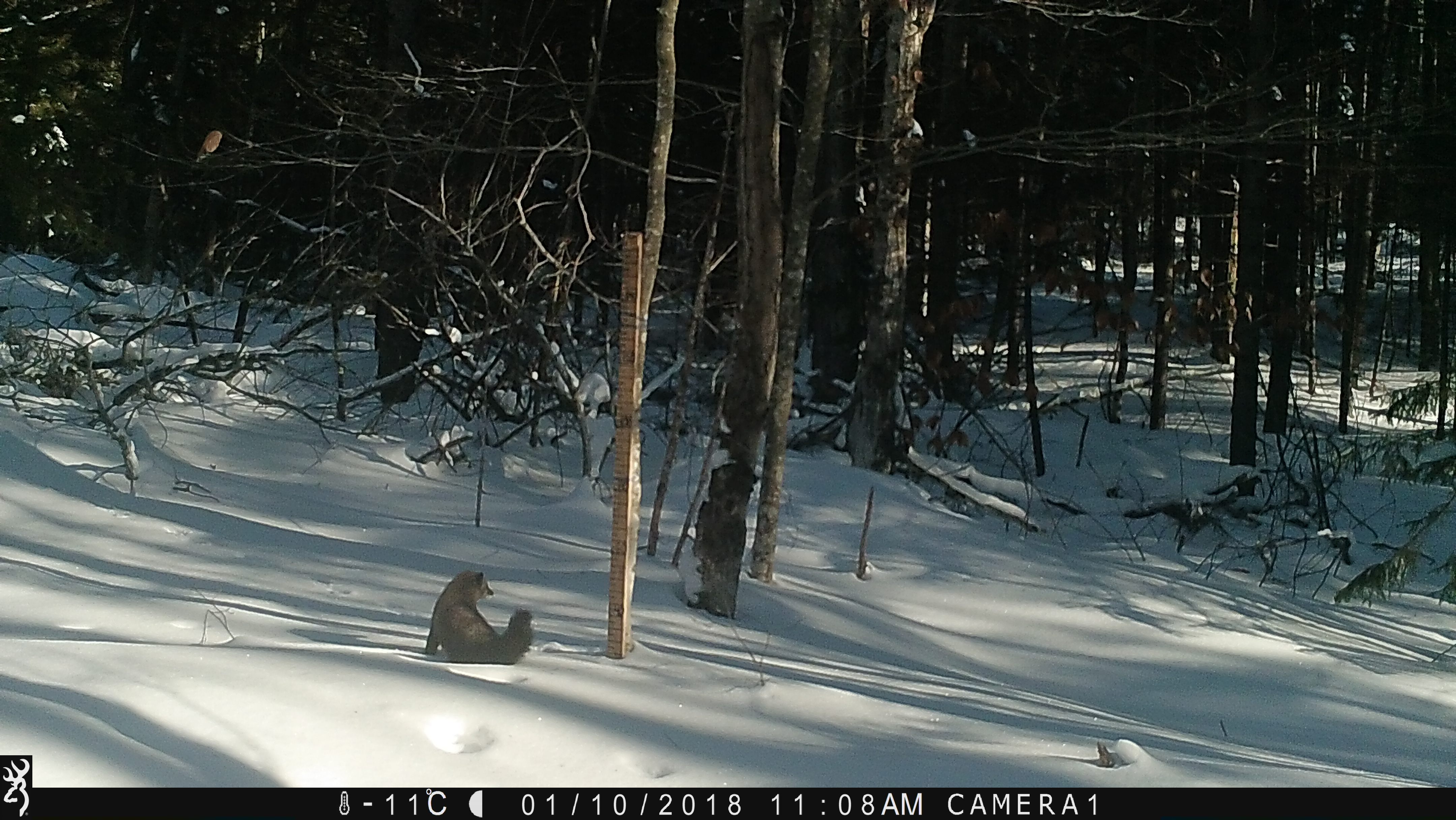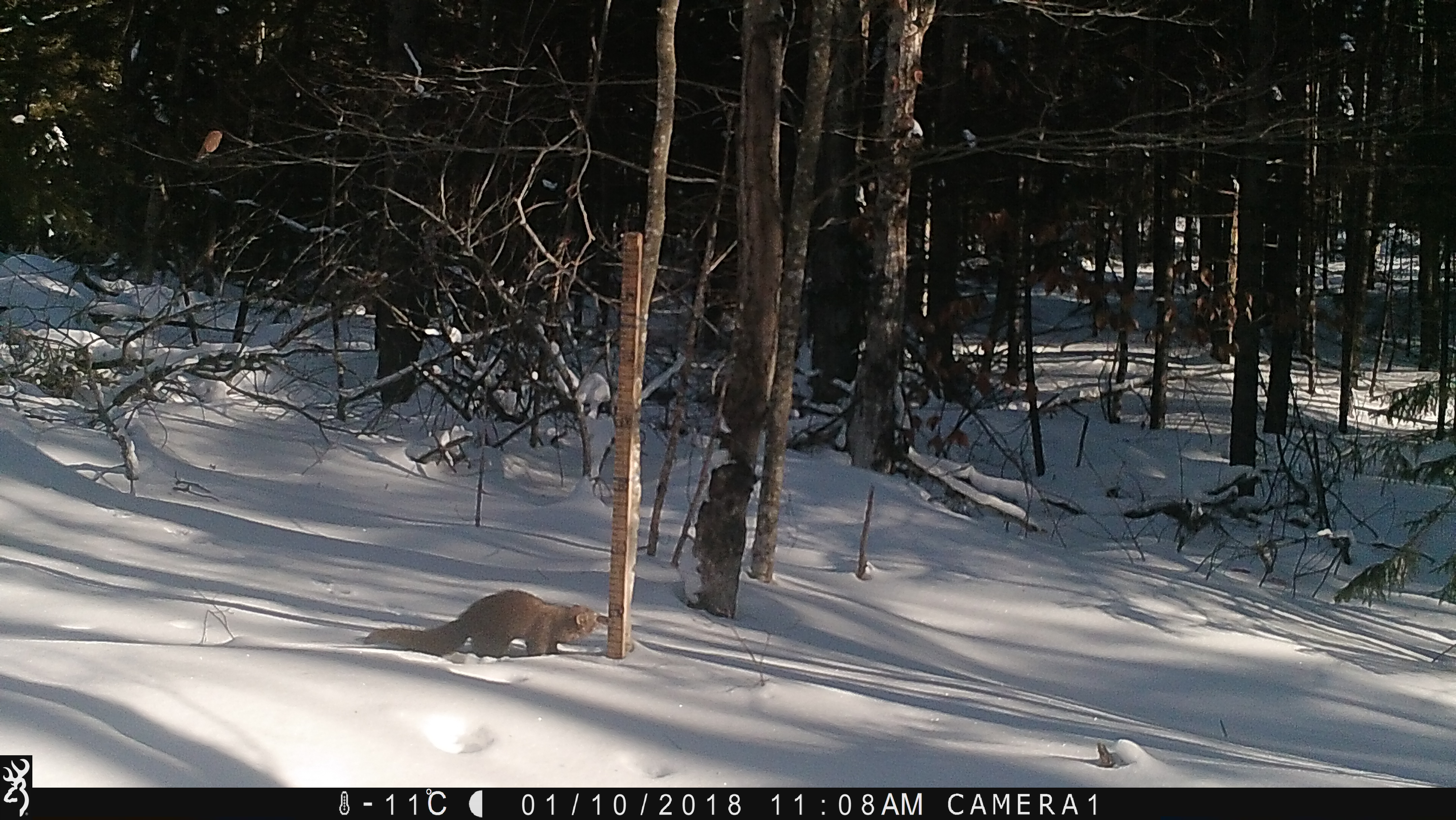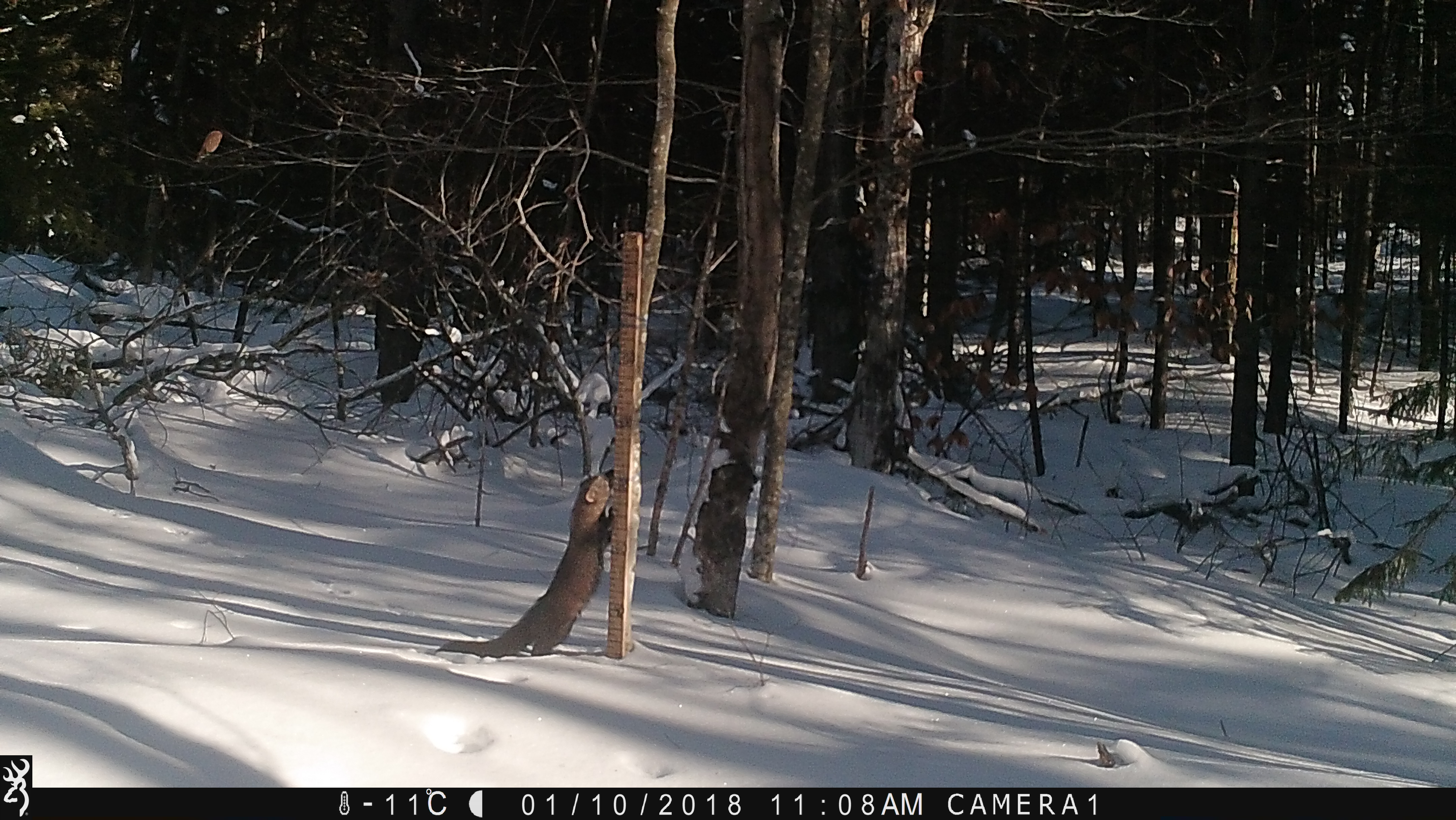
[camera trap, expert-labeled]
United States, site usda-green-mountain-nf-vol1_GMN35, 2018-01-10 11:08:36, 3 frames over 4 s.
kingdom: Animalia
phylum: Chordata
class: Mammalia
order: Carnivora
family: Mustelidae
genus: Pekania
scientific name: Pekania pennanti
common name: fisher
Fisher (Pekania pennanti).